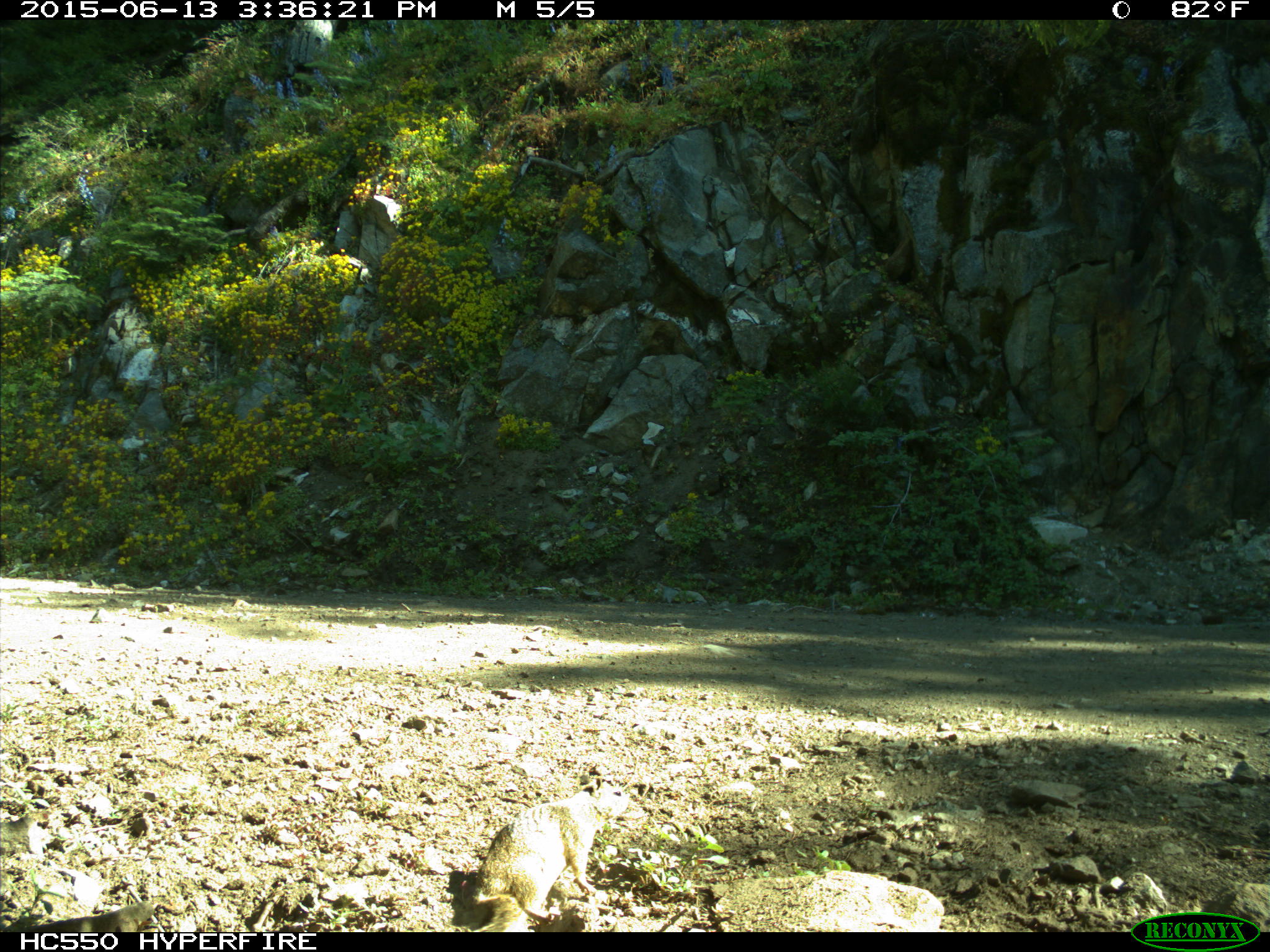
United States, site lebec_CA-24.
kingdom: Animalia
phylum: Chordata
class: Mammalia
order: Rodentia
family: Sciuridae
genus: Otospermophilus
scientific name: Otospermophilus beecheyi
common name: california ground squirrel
Otospermophilus beecheyi (california ground squirrel).